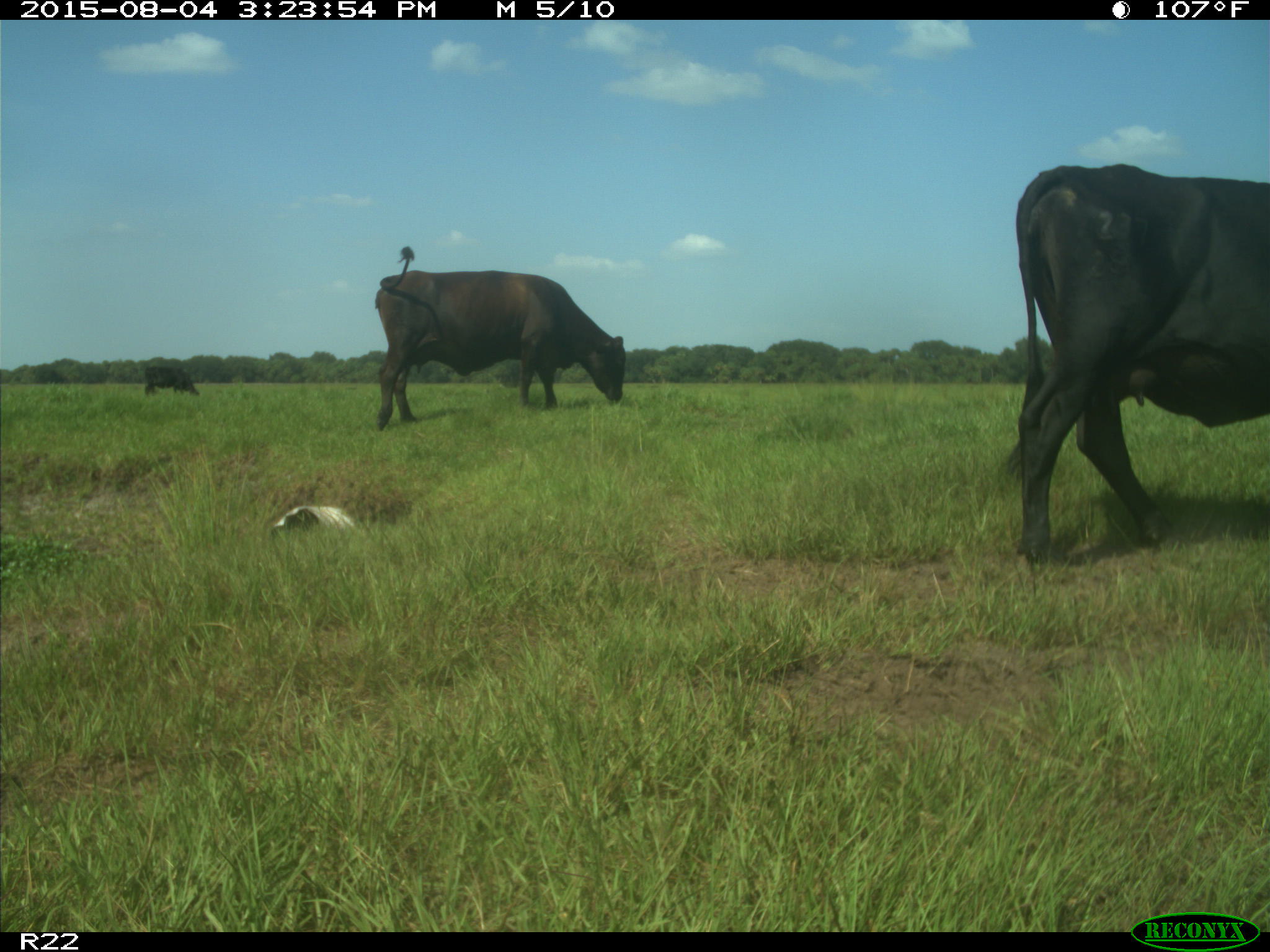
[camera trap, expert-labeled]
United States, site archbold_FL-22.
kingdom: Animalia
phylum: Chordata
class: Mammalia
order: Artiodactyla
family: Bovidae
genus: Bos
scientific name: Bos taurus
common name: domestic cow